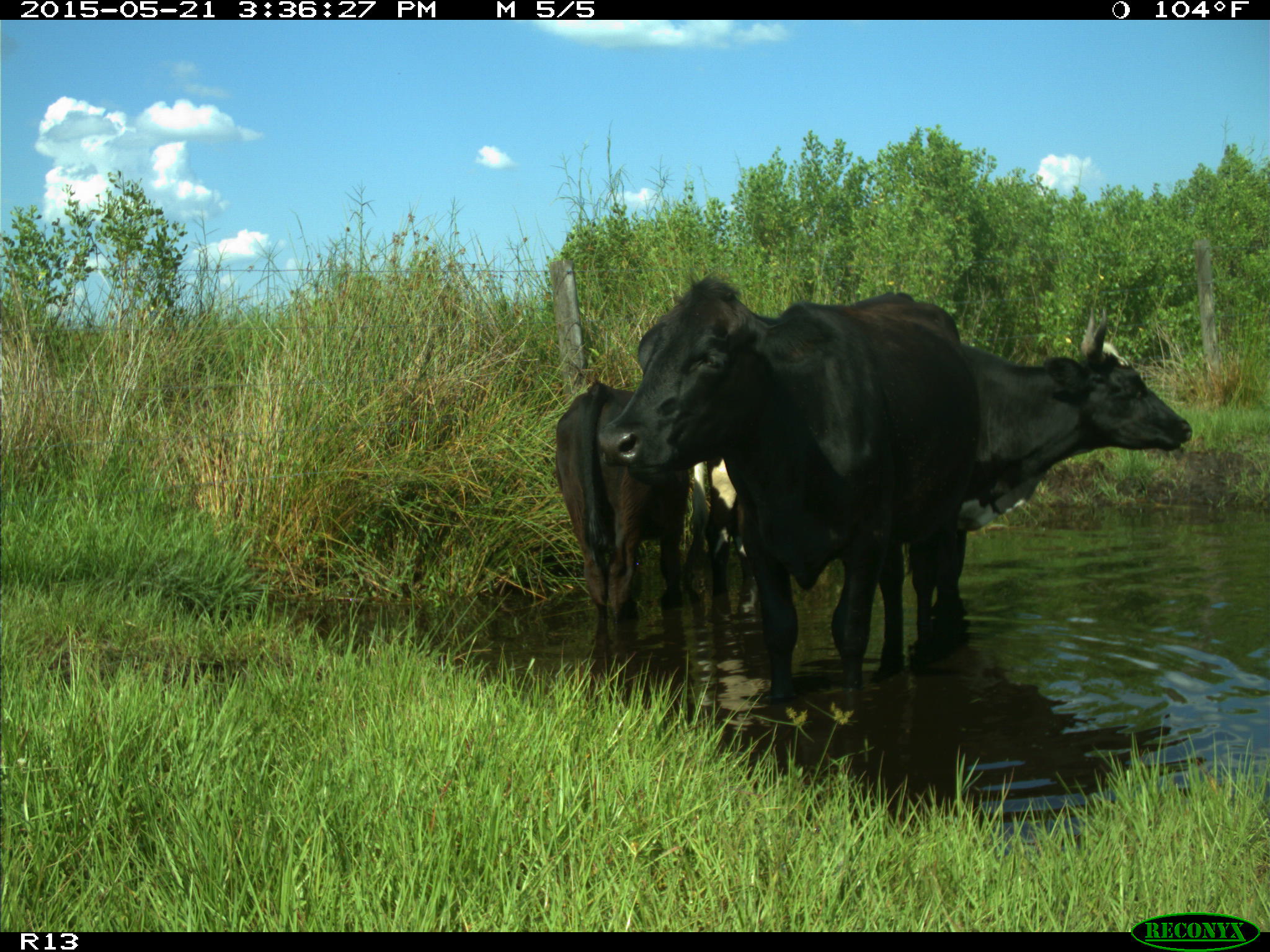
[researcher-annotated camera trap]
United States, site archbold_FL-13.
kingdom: Animalia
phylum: Chordata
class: Mammalia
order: Artiodactyla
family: Bovidae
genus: Bos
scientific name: Bos taurus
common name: domestic cow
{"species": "Bos taurus (domestic cow)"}